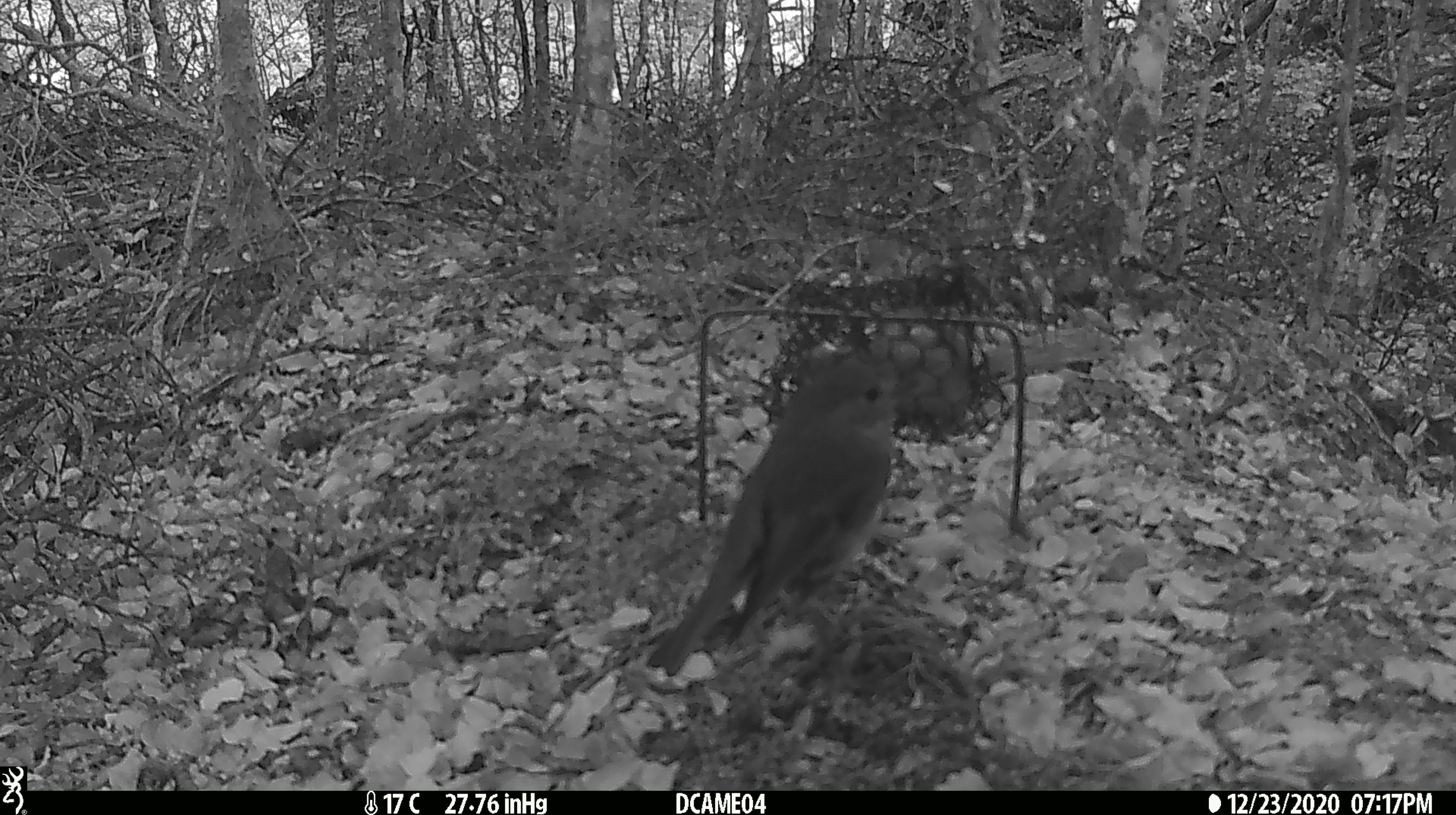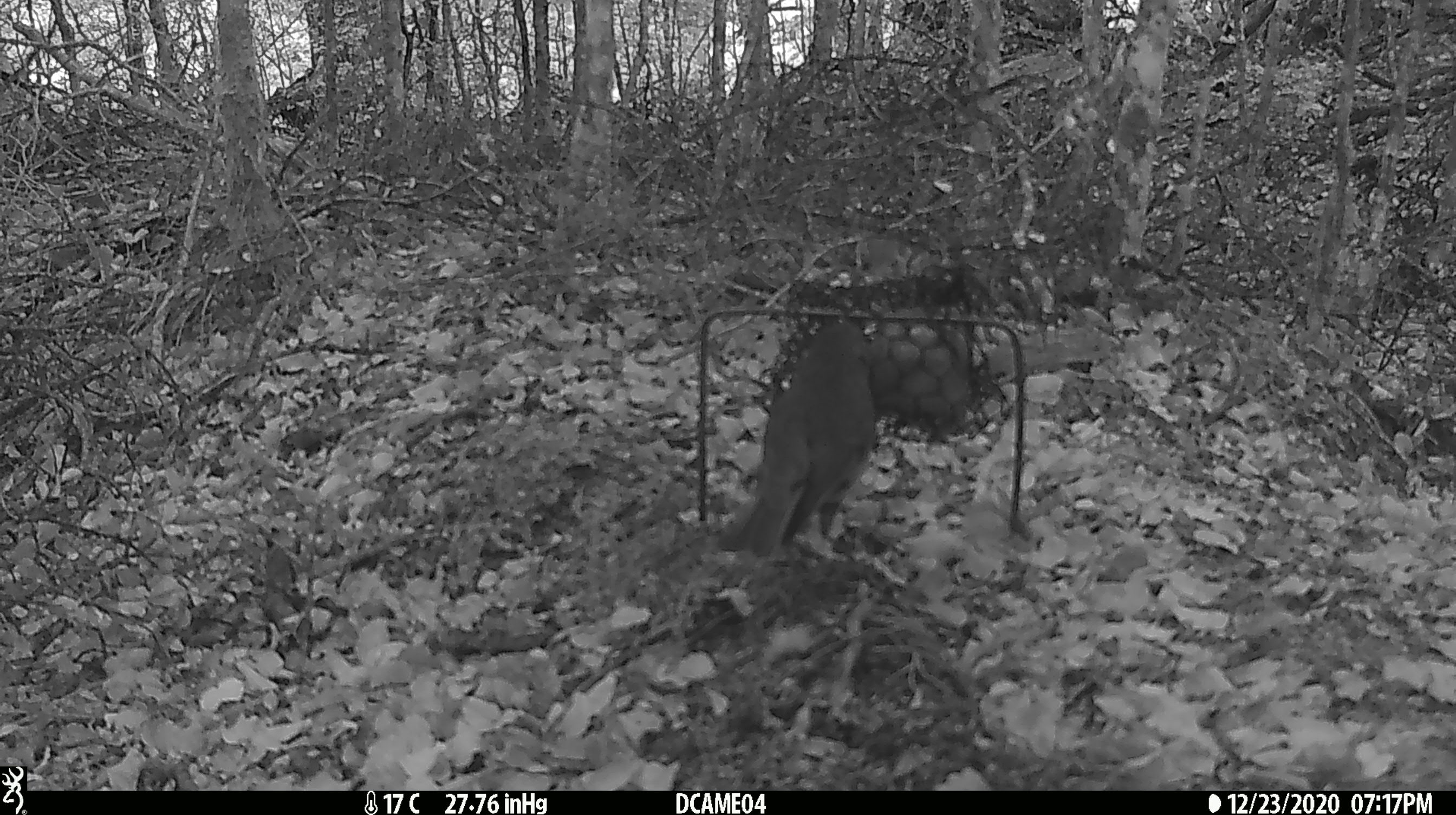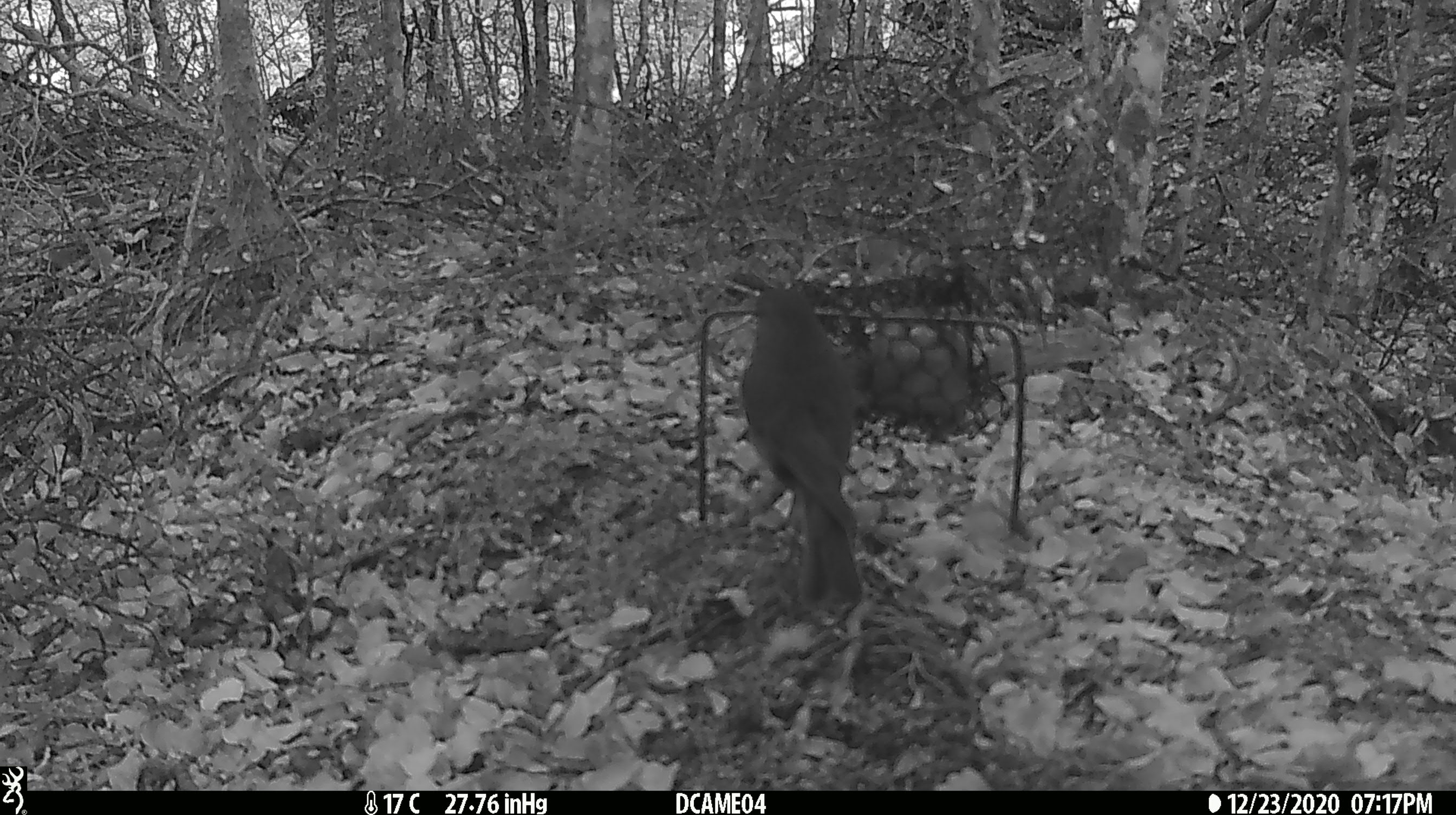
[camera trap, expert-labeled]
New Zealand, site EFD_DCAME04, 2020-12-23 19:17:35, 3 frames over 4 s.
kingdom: Animalia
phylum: Chordata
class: Aves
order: Passeriformes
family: Petroicidae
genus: Petroica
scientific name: Petroica australis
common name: new zealand robin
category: robin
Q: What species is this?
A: Robin (new zealand robin) (Petroica australis).